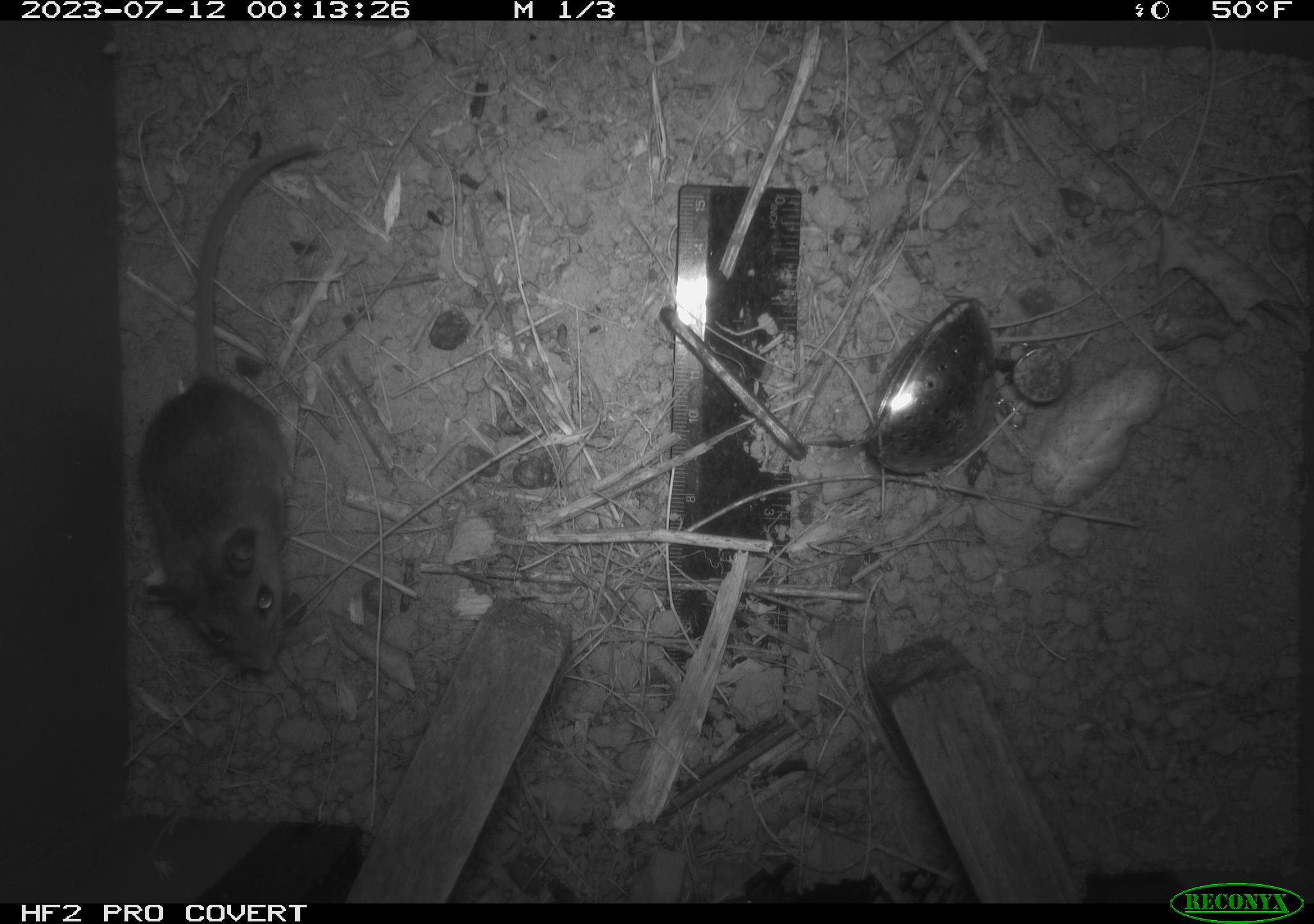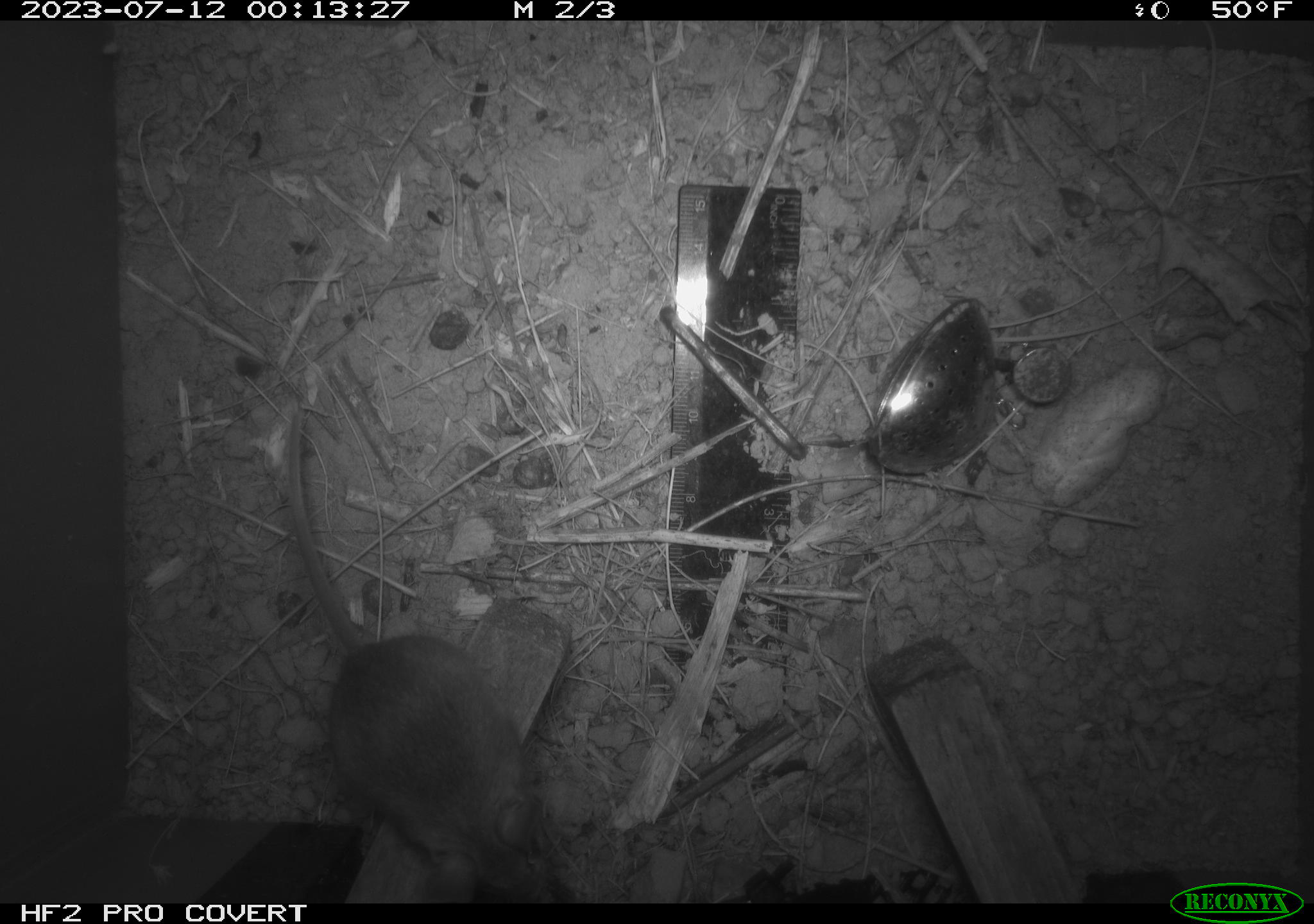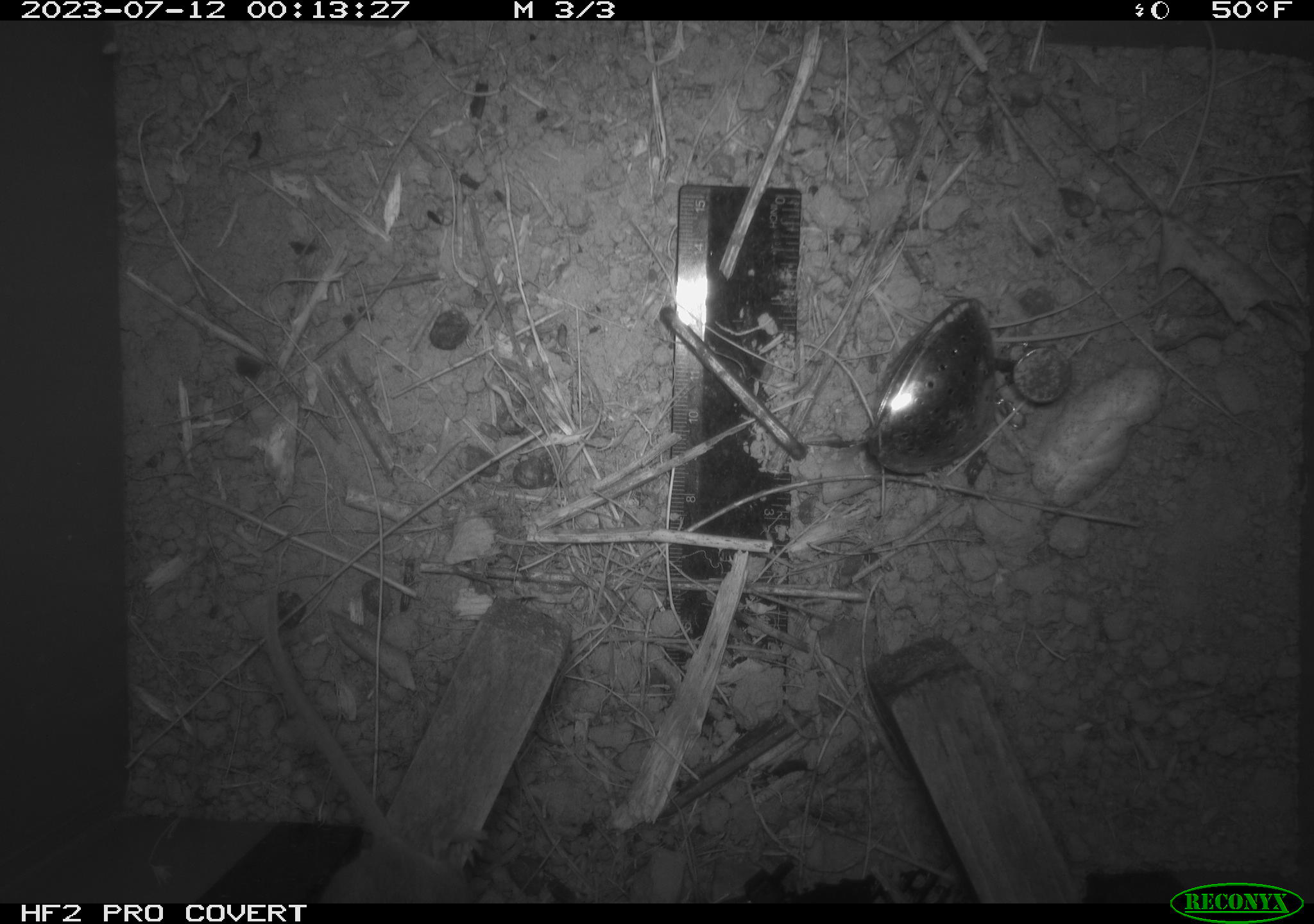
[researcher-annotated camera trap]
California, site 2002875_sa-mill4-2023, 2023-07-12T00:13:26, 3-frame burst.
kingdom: Animalia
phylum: Chordata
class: Mammalia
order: Rodentia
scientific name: Rodentia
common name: mouse species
Mouse species (Rodentia).